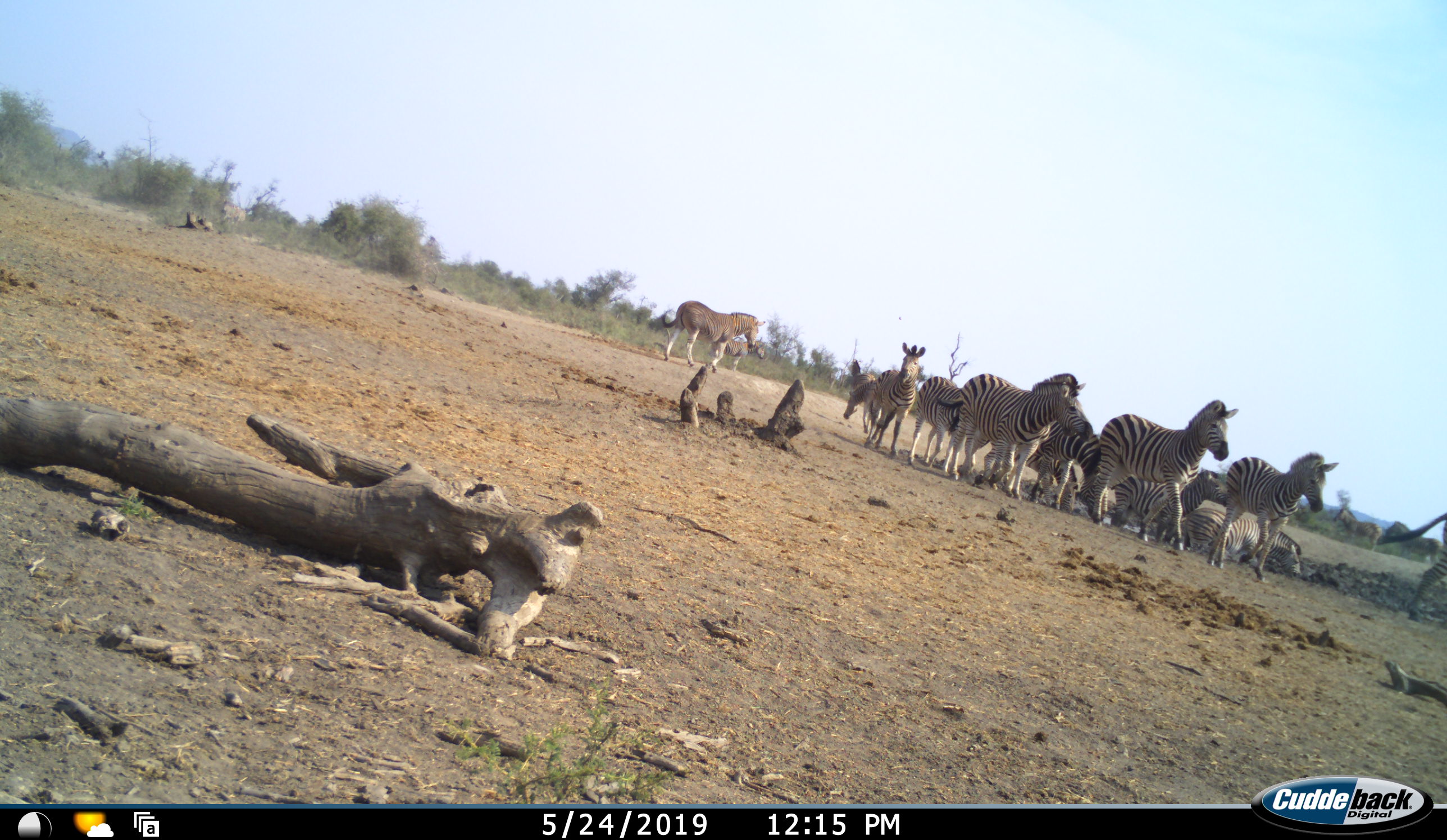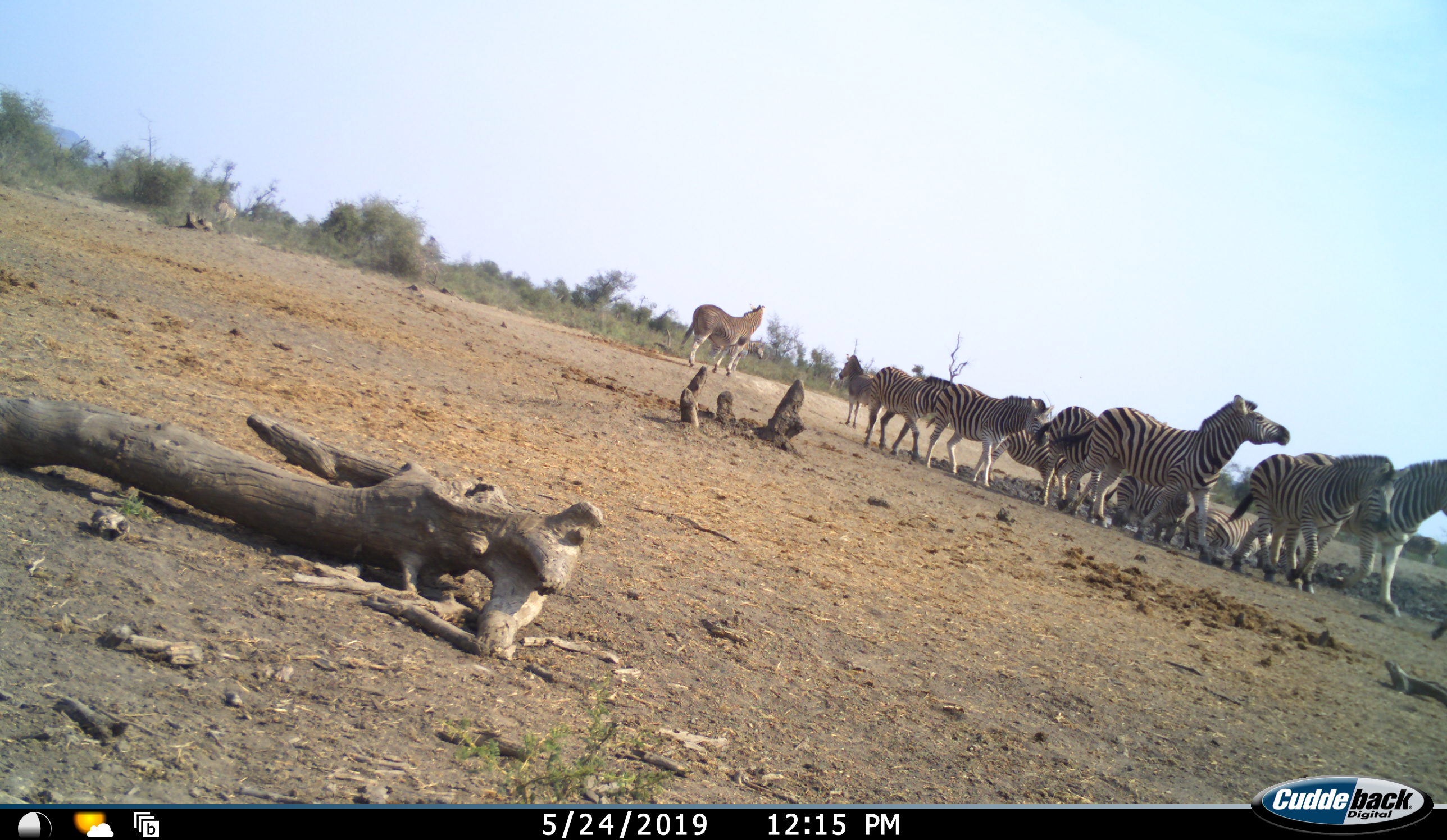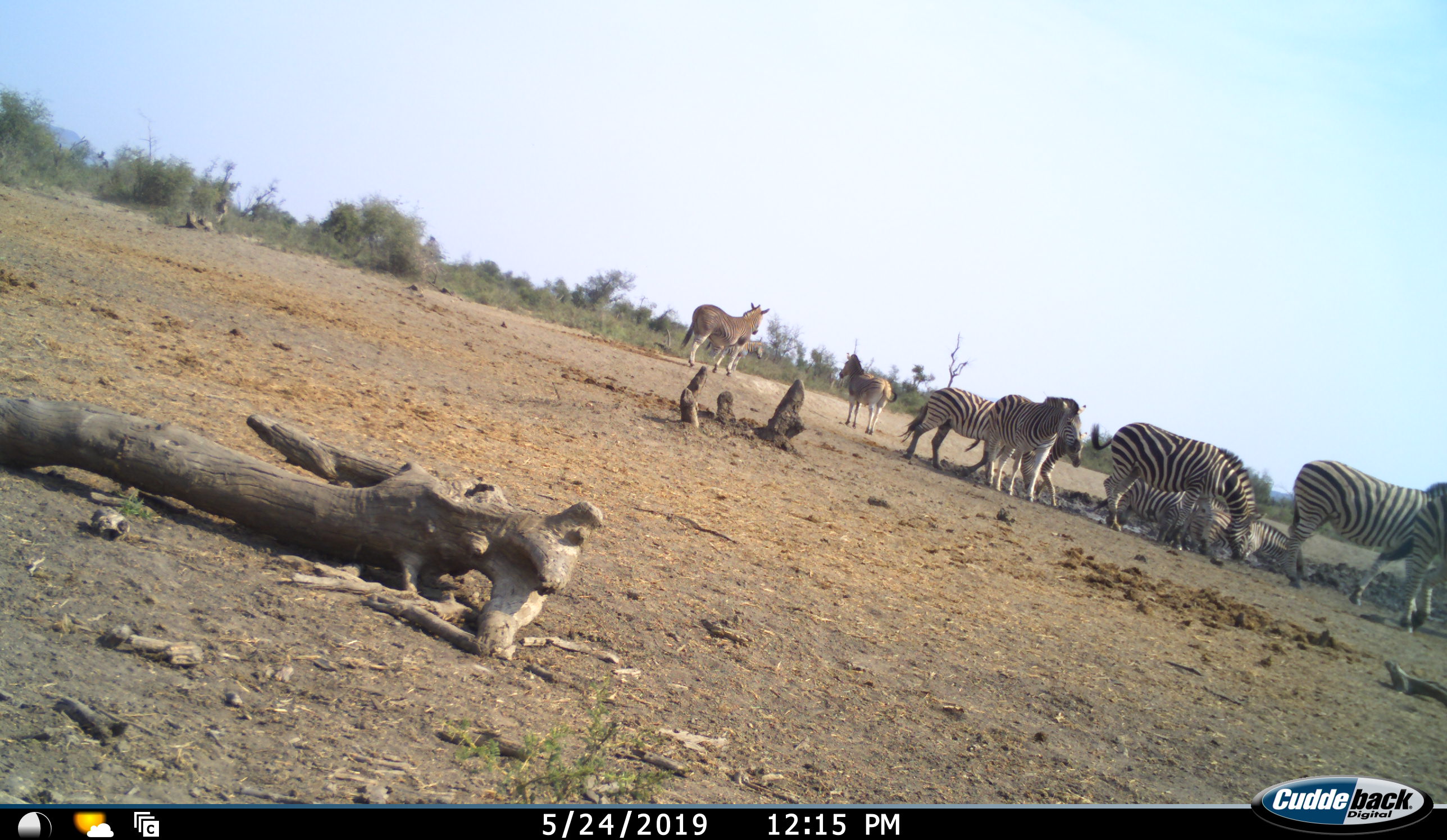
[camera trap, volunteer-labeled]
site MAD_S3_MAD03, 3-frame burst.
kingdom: Animalia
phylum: Chordata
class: Mammalia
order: Perissodactyla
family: Equidae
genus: Equus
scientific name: Equus quagga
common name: plains zebra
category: zebraplains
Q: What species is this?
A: Zebraplains (plains zebra) (Equus quagga).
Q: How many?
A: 11-50.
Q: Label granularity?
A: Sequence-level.